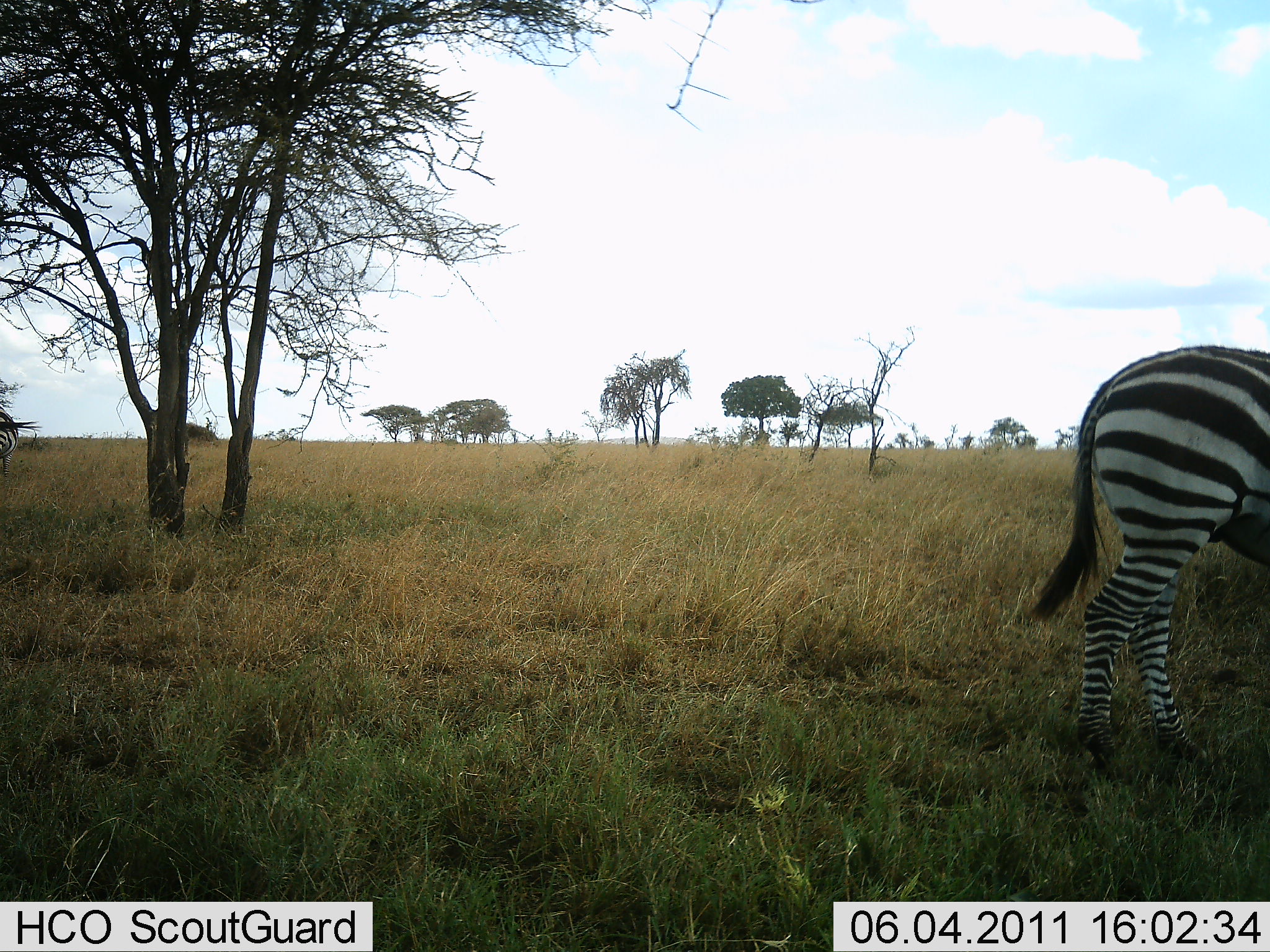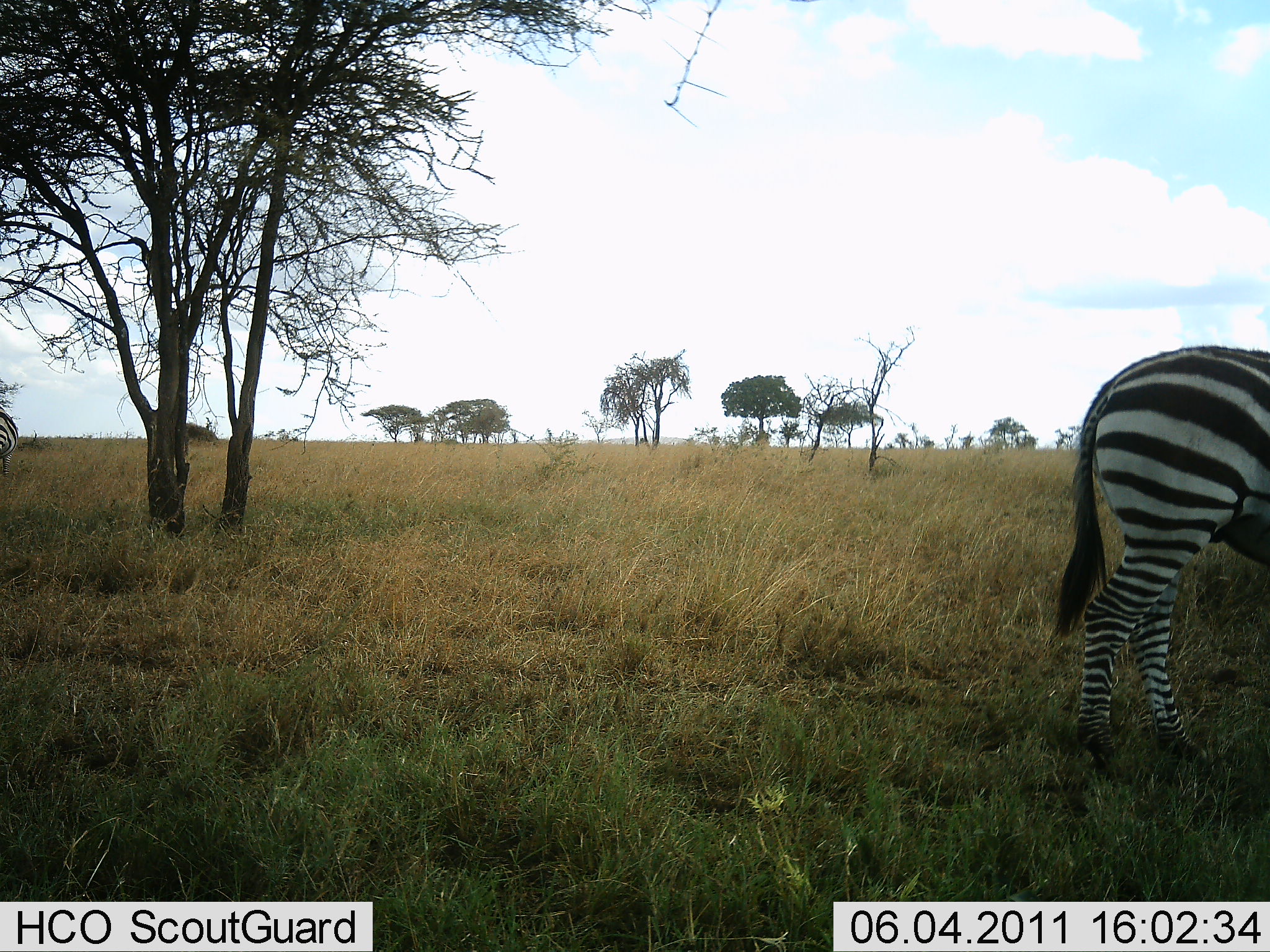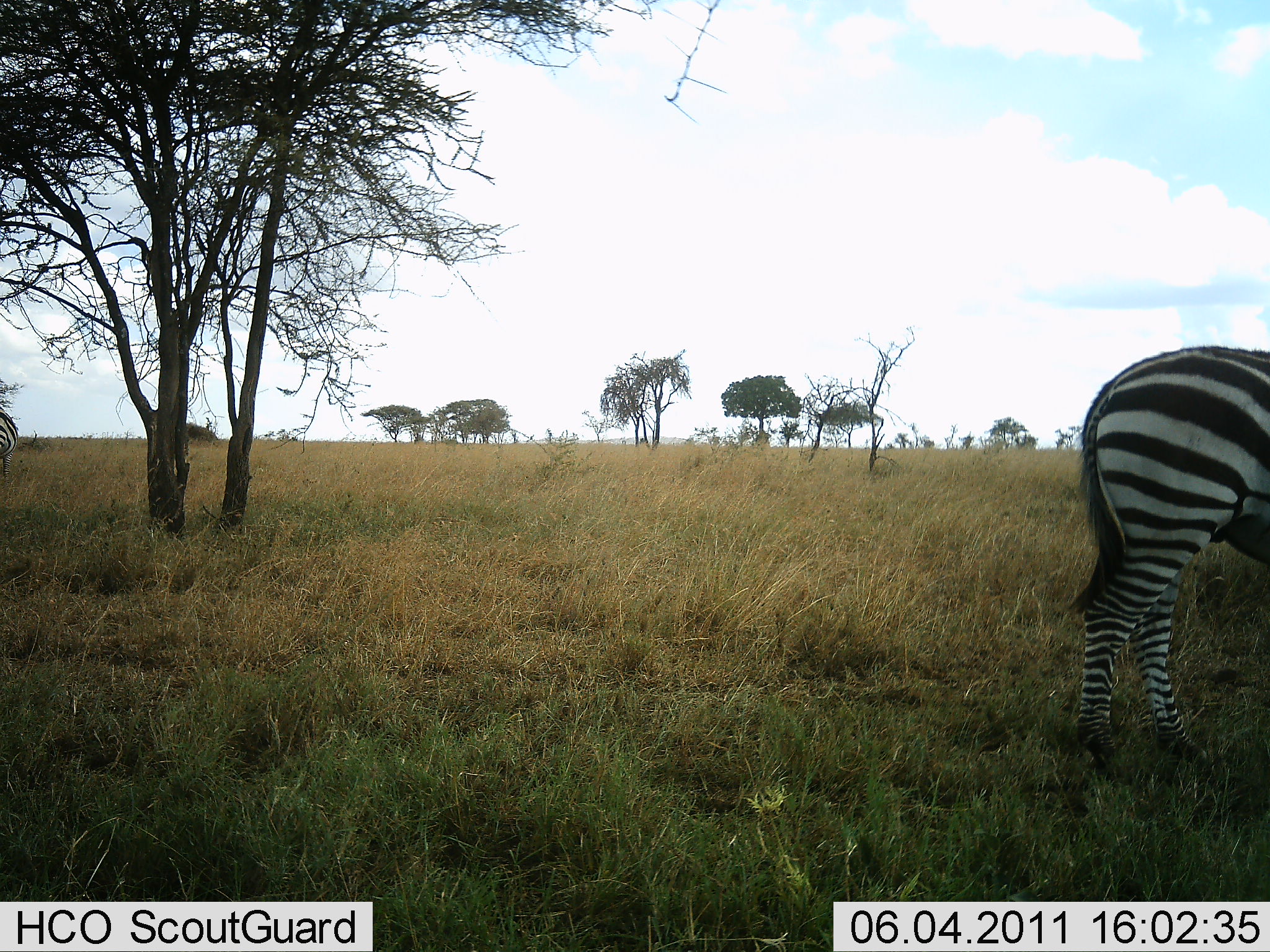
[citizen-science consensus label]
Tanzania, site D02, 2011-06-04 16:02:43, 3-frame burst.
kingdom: Animalia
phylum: Chordata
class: Mammalia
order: Perissodactyla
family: Equidae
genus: Equus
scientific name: Equus quagga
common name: plains zebra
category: zebra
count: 2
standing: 91%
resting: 0%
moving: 9%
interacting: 0%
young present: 0%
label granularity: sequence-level